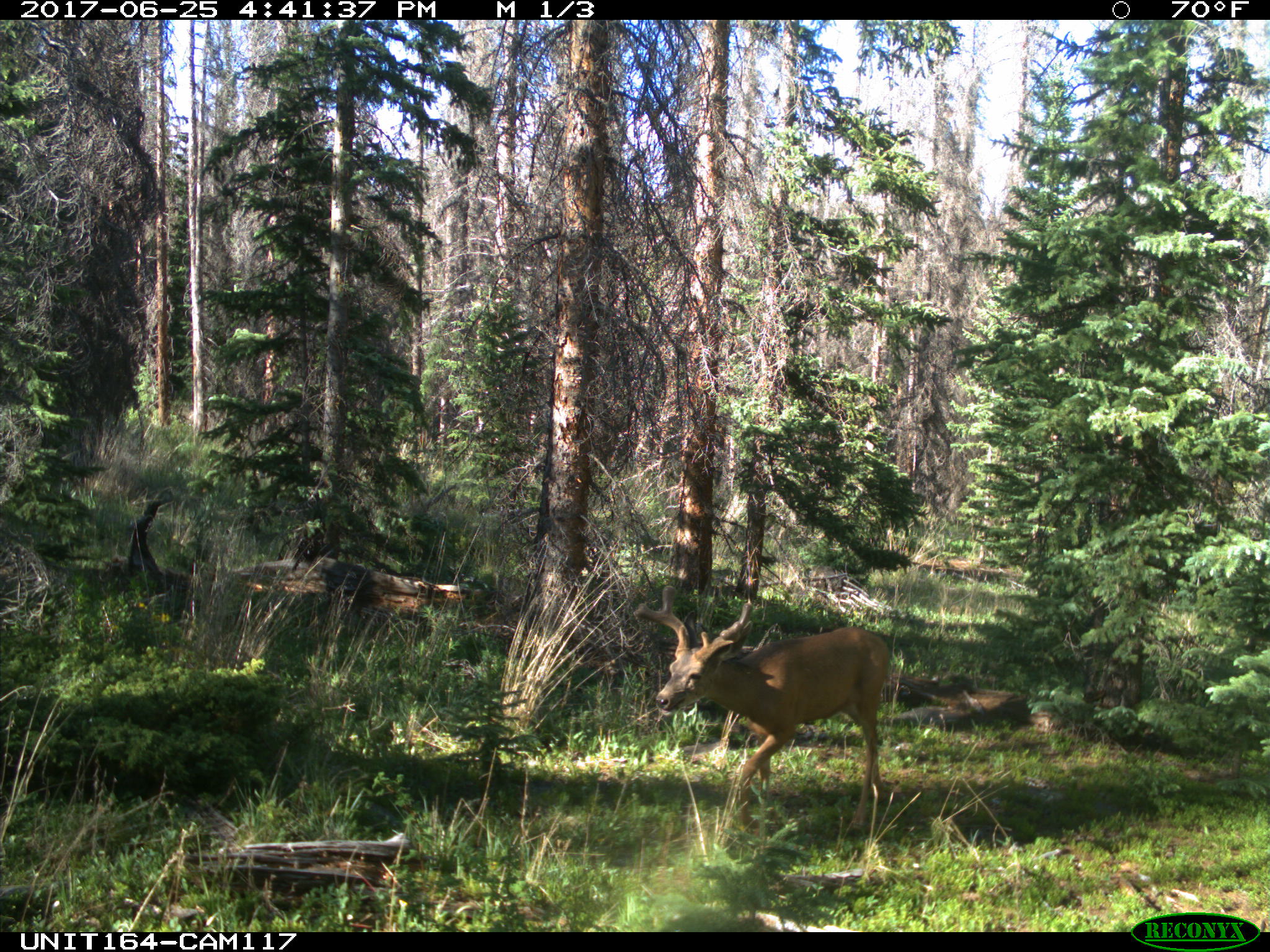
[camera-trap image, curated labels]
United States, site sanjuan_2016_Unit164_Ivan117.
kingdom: Animalia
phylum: Chordata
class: Mammalia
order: Artiodactyla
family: Cervidae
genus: Odocoileus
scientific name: Odocoileus hemionus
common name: mule deer